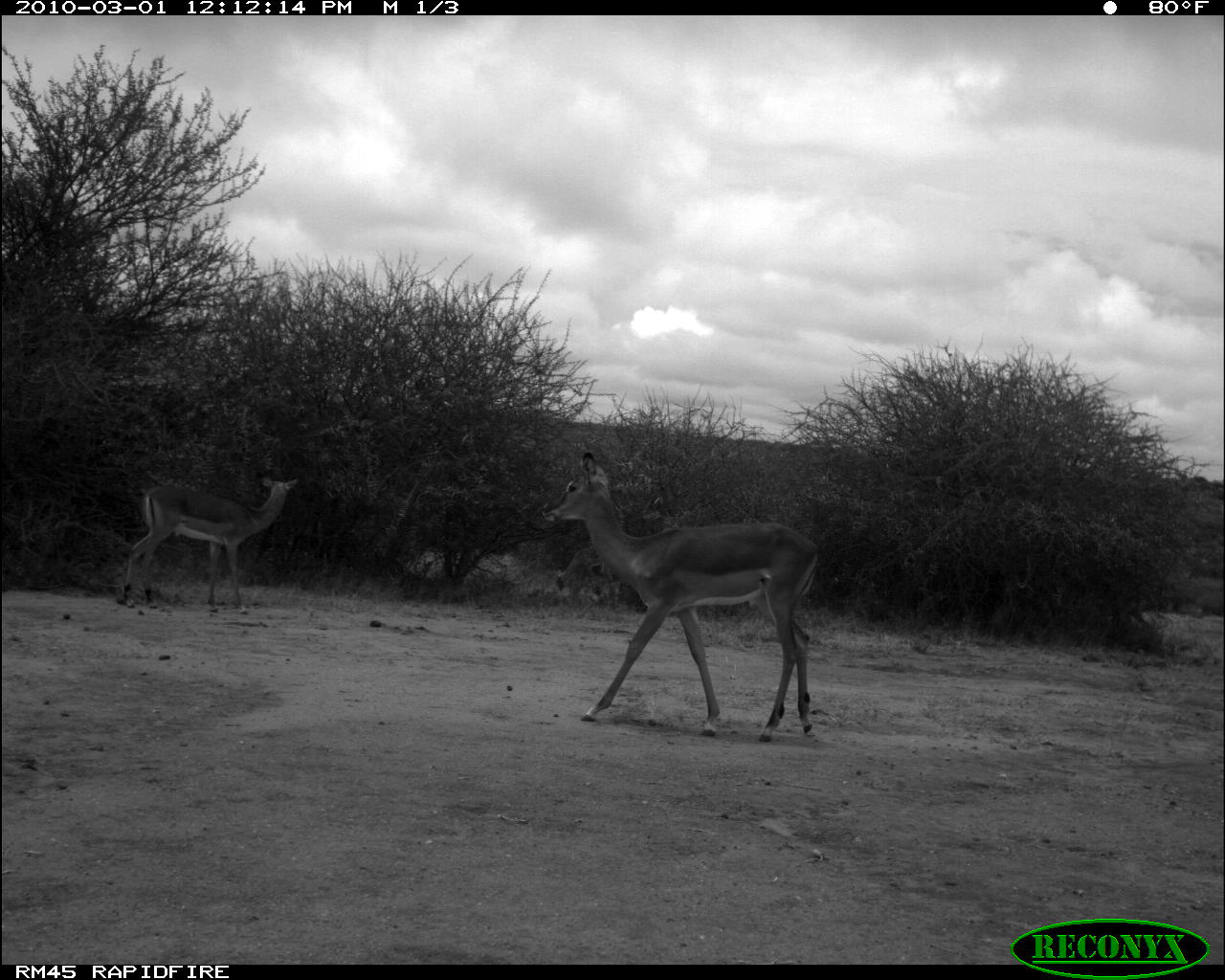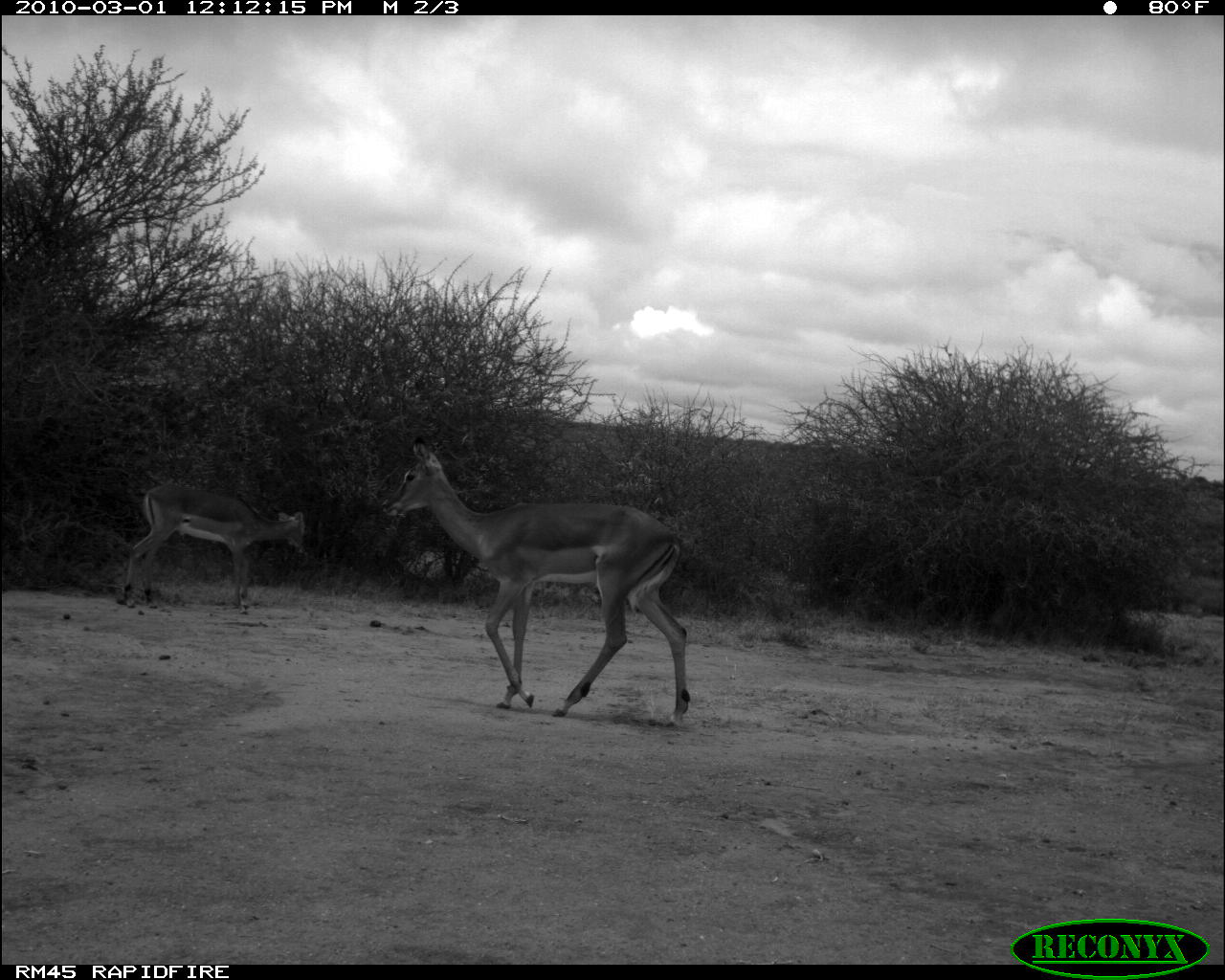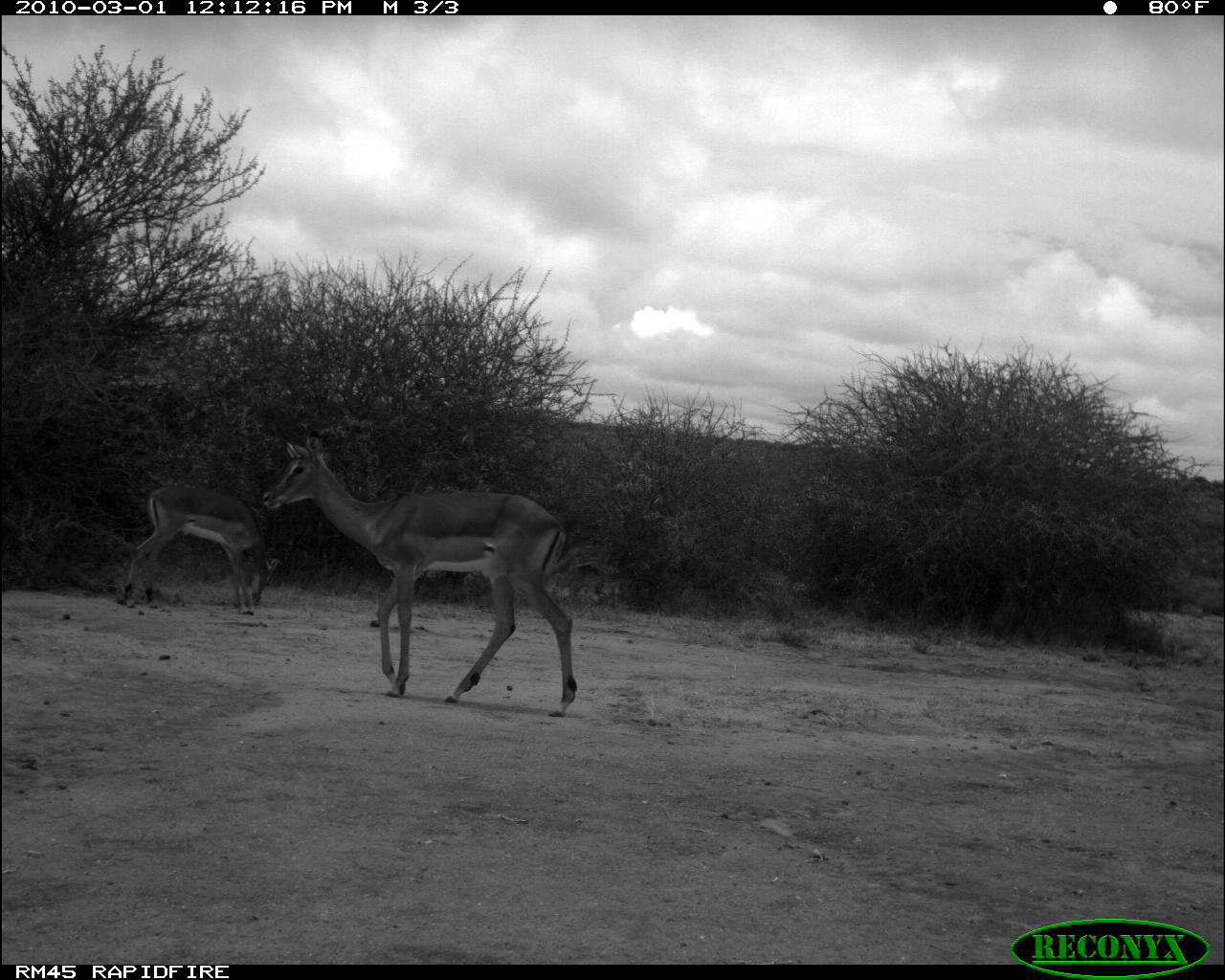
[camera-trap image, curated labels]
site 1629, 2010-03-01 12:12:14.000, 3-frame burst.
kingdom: Animalia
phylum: Chordata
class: Mammalia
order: Artiodactyla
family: Bovidae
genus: Aepyceros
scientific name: Aepyceros melampus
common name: impala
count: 2